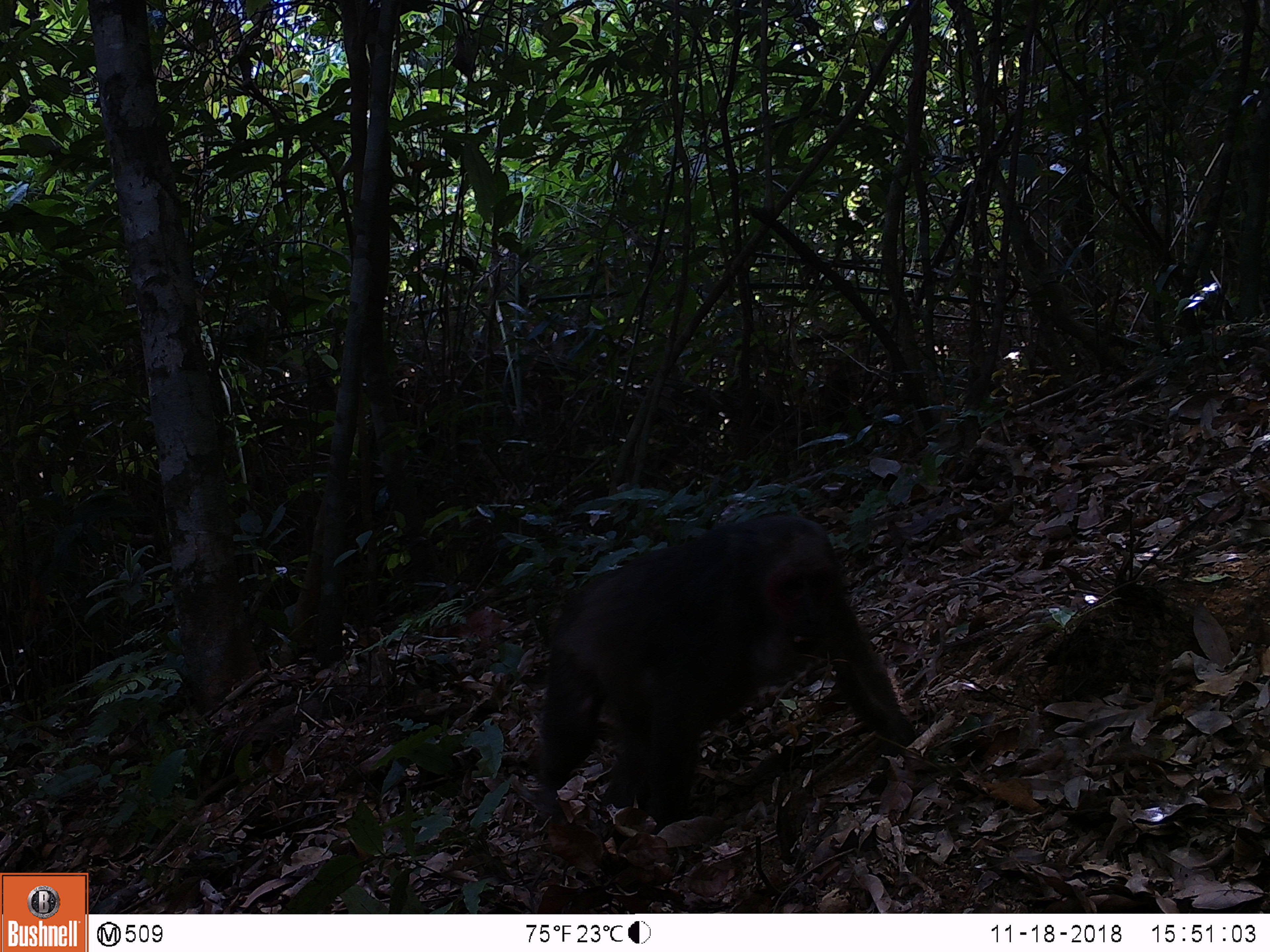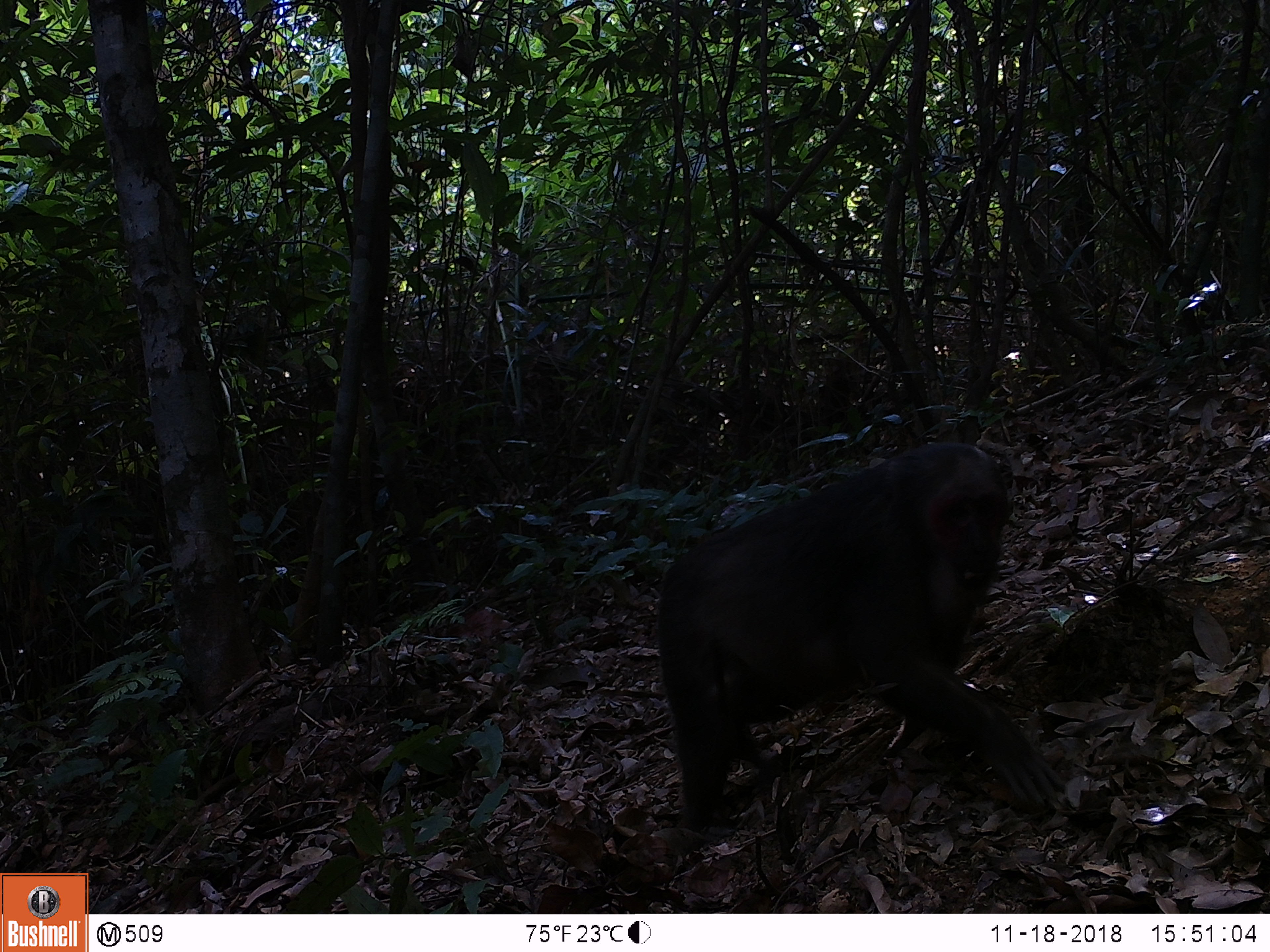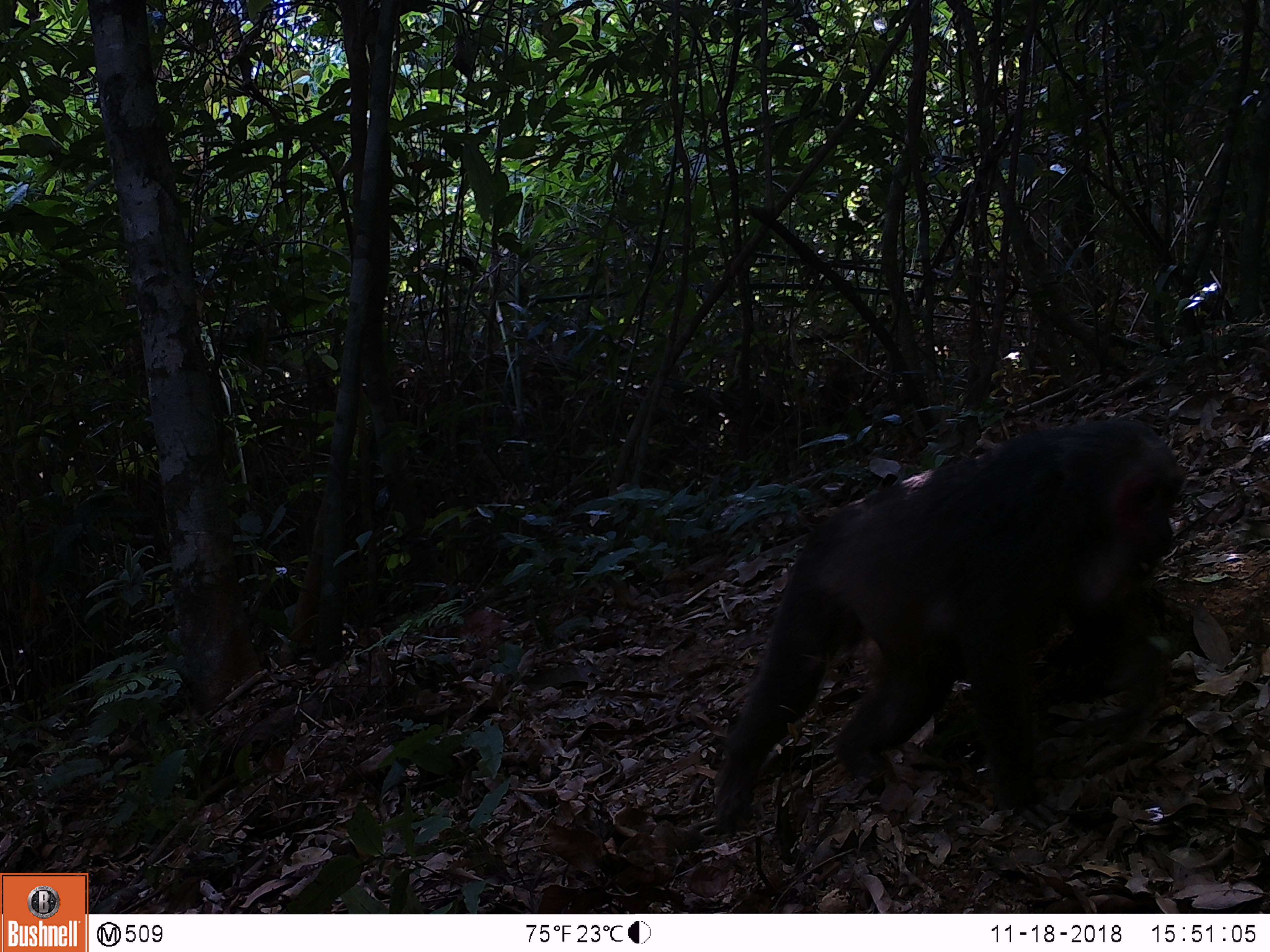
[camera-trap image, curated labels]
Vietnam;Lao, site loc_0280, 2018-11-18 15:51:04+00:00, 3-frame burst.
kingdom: Animalia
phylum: Chordata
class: Mammalia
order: Primates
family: Cercopithecidae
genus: Macaca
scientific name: Macaca arctoides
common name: stump-tailed macaque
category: stump tailed macaque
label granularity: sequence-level